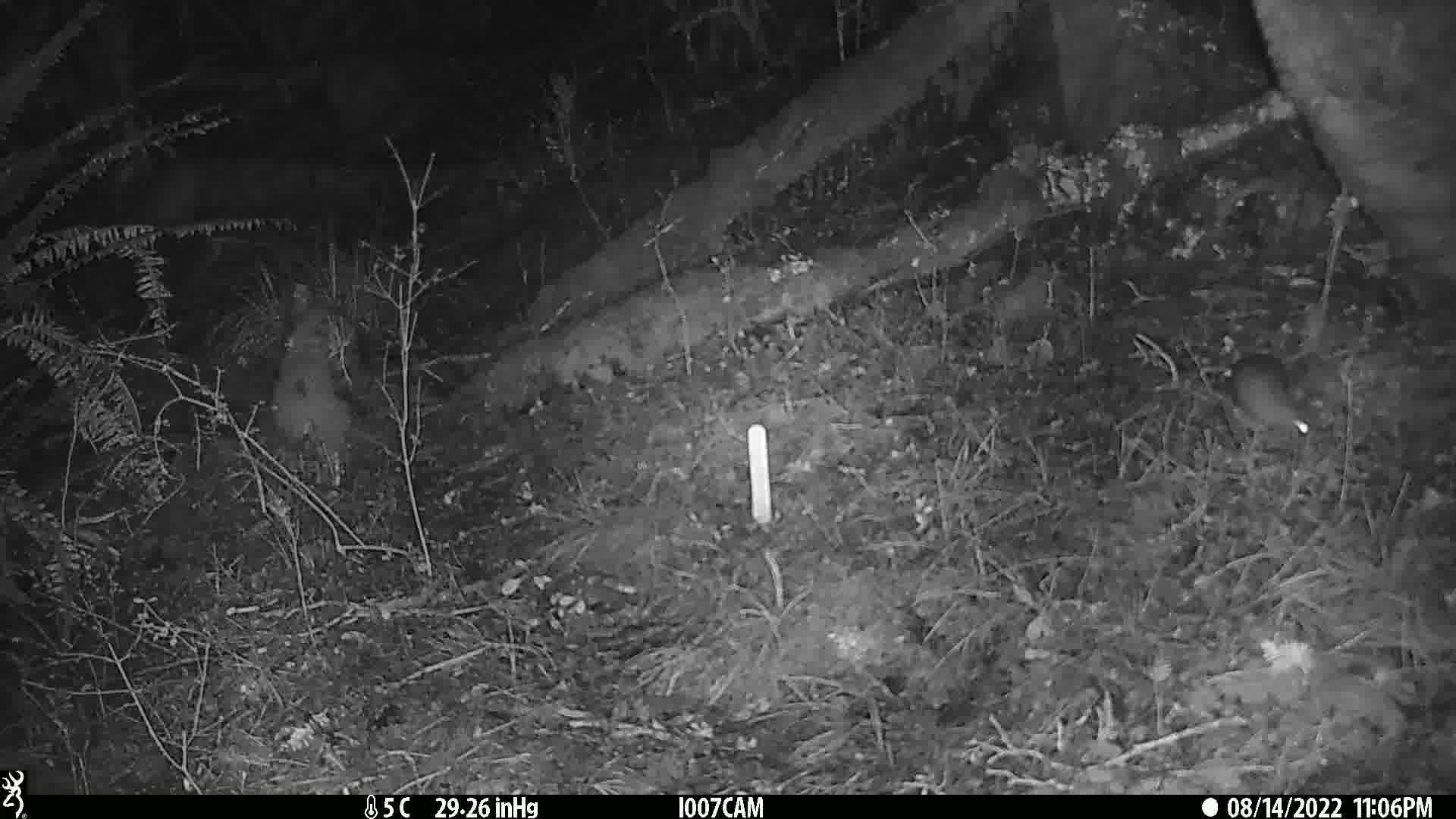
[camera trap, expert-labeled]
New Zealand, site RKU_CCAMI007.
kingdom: Animalia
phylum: Chordata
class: Mammalia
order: Rodentia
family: Muridae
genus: Rattus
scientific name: Rattus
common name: rat